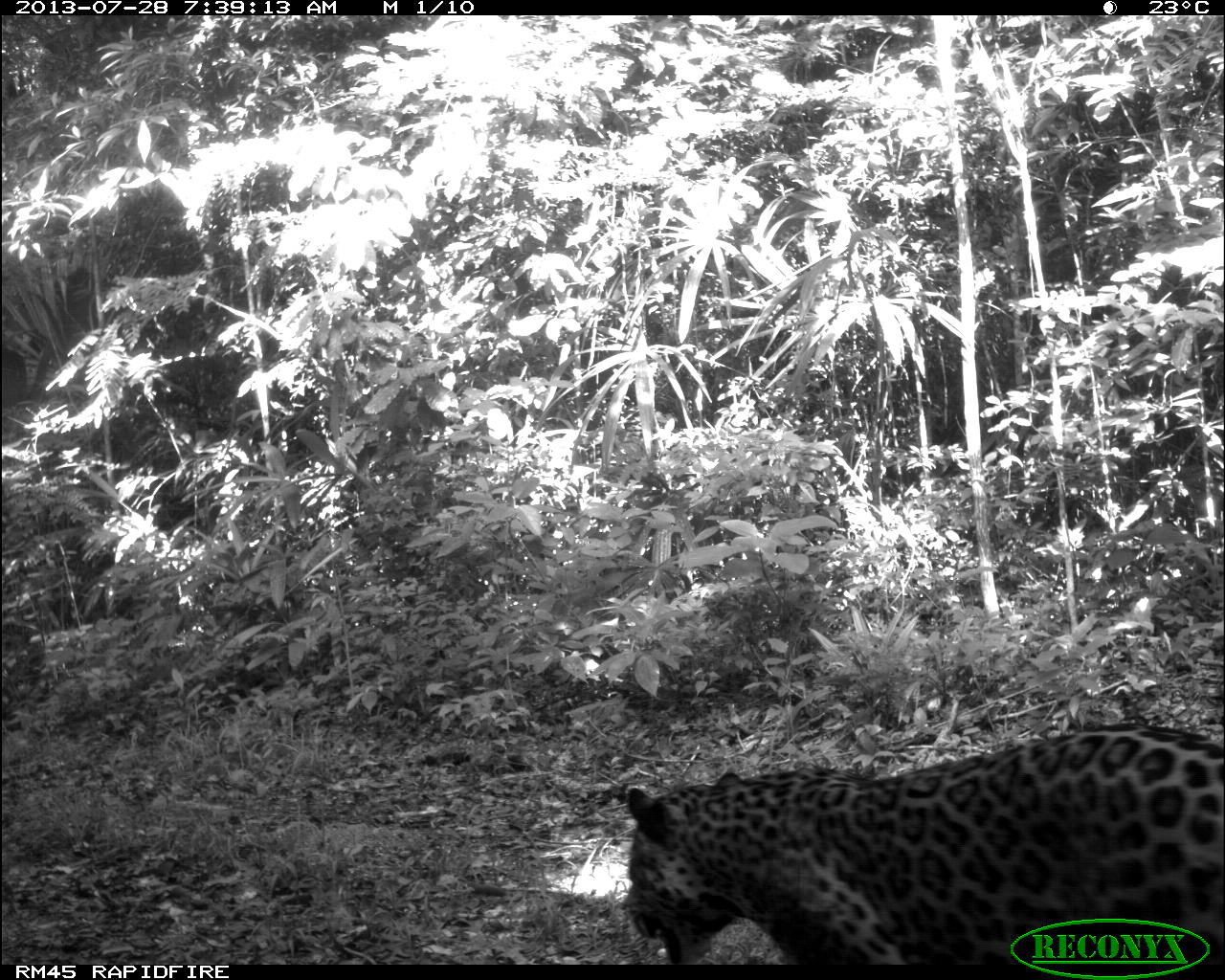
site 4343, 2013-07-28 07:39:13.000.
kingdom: Animalia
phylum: Chordata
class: Mammalia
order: Carnivora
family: Felidae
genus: Panthera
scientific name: Panthera onca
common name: jaguar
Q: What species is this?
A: Panthera onca (jaguar).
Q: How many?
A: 1.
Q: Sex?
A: Male.